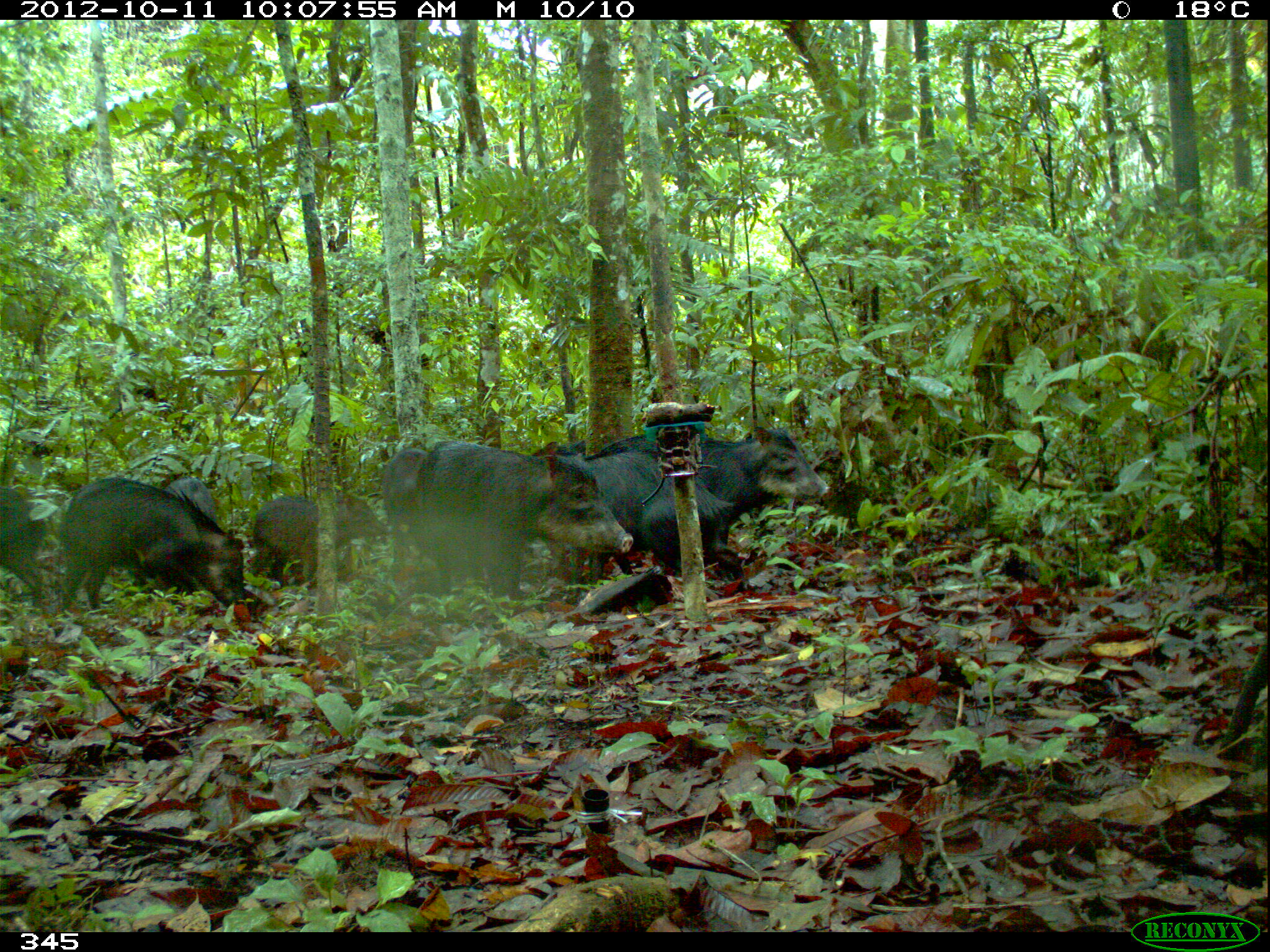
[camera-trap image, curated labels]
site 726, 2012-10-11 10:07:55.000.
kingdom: Animalia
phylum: Chordata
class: Mammalia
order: Artiodactyla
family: Tayassuidae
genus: Tayassu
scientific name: Tayassu pecari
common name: white-lipped peccary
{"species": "Tayassu pecari (white-lipped peccary)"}